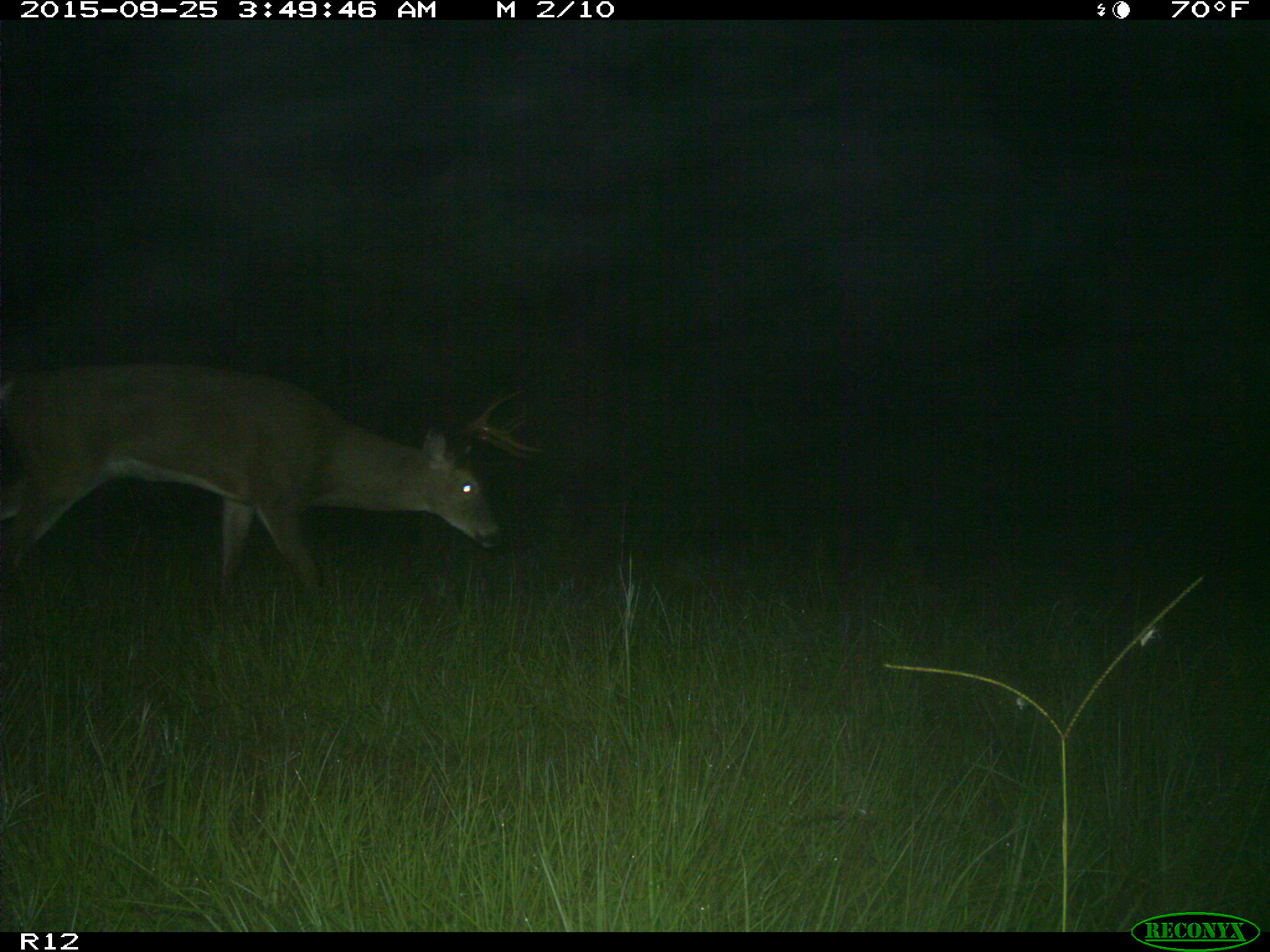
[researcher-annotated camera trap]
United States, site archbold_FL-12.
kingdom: Animalia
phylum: Chordata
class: Mammalia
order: Artiodactyla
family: Cervidae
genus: Odocoileus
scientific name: Odocoileus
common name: deer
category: unidentified deer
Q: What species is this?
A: Unidentified deer (deer) (Odocoileus).